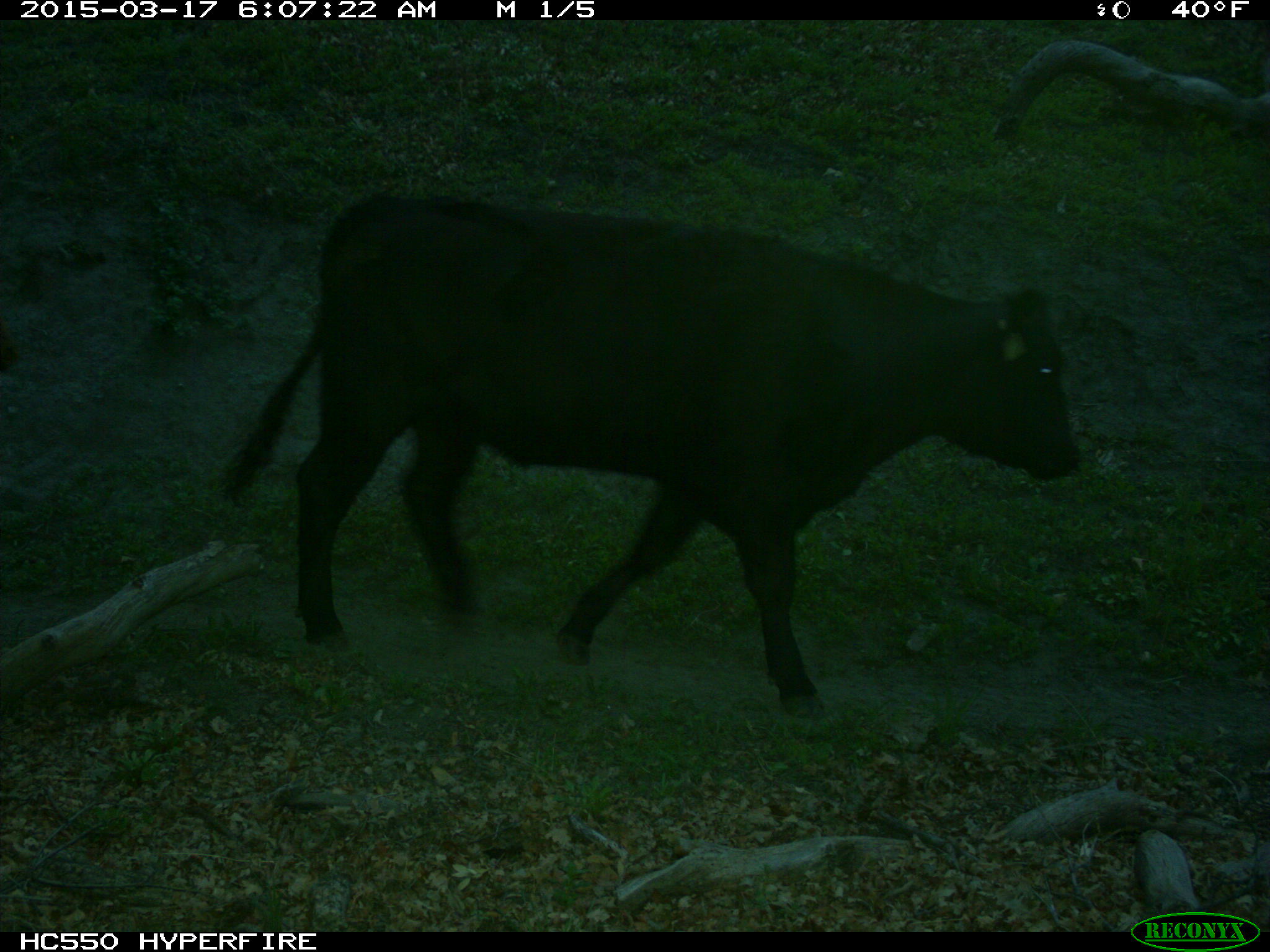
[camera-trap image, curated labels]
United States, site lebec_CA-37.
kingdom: Animalia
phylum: Chordata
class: Mammalia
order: Artiodactyla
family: Bovidae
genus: Bos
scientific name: Bos taurus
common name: domestic cow